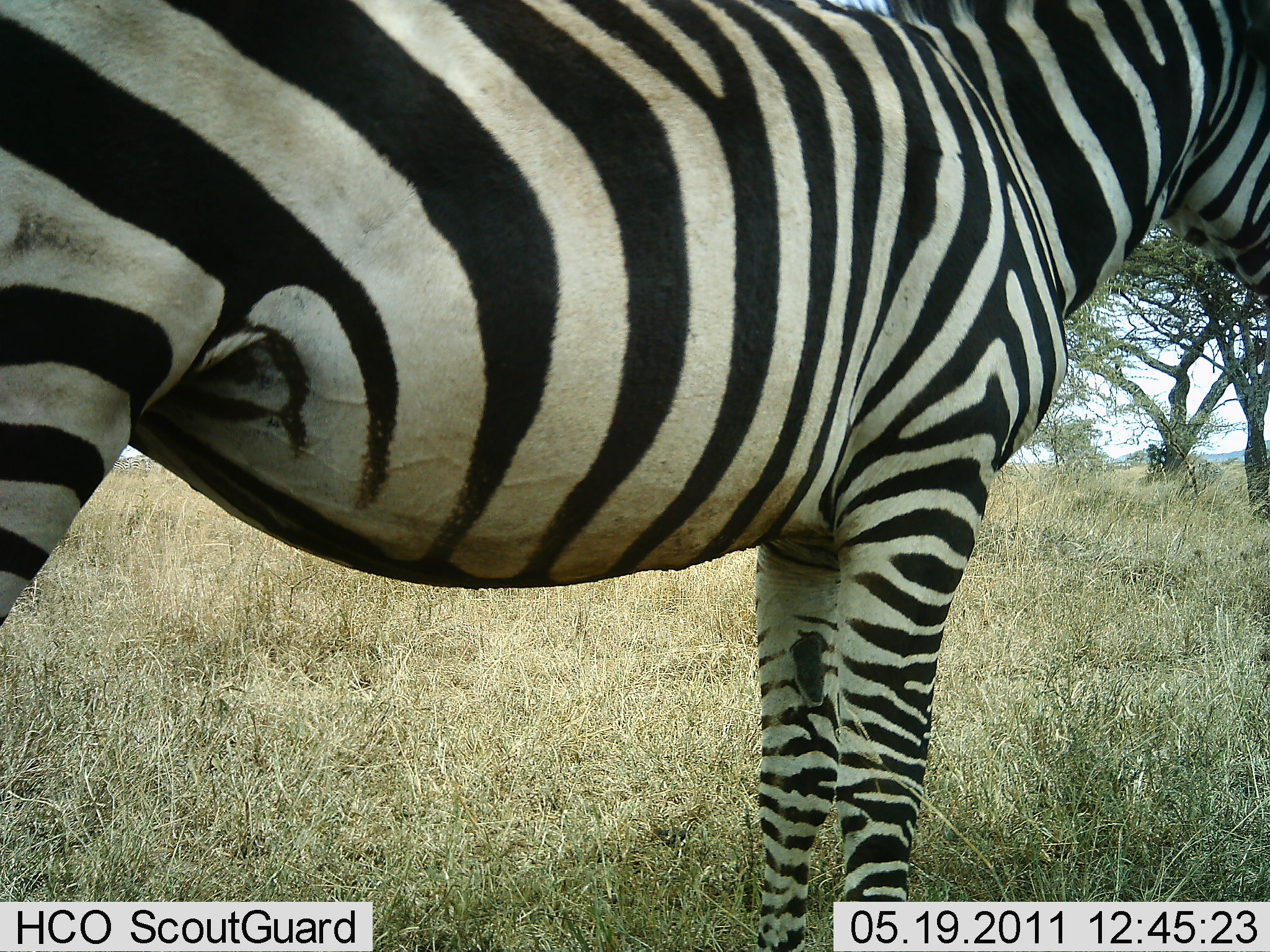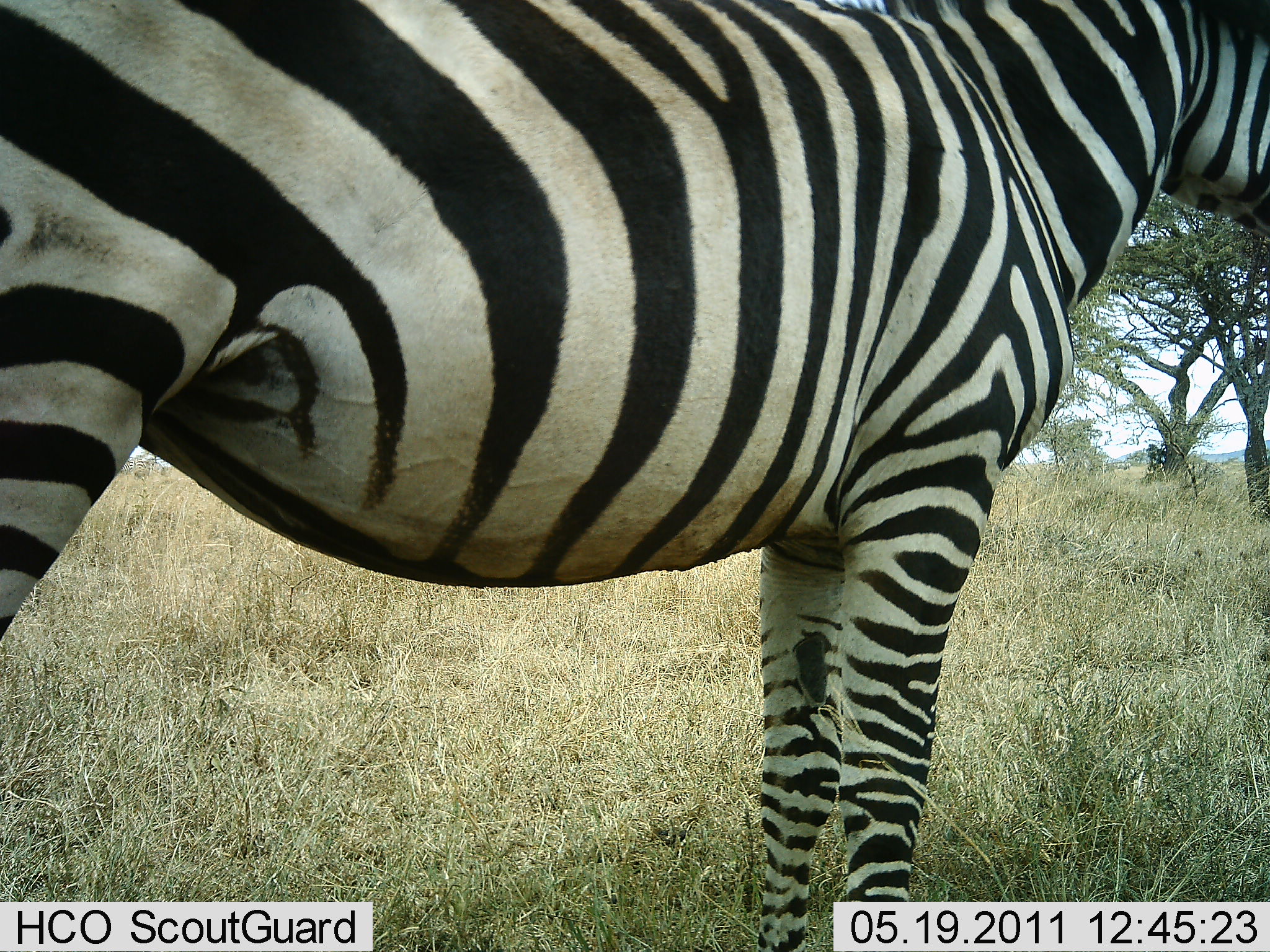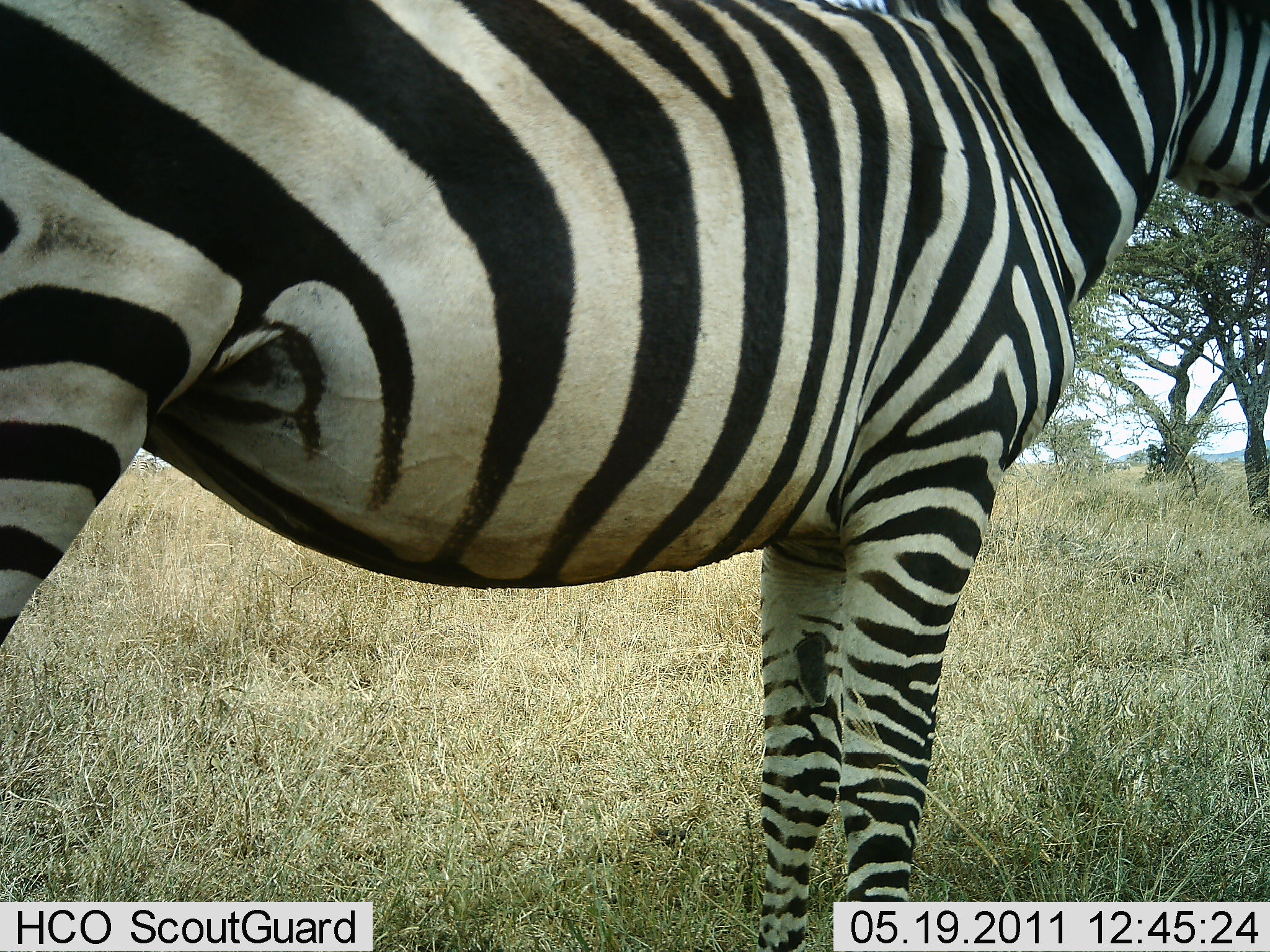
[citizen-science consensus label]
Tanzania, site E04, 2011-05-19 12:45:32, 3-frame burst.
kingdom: Animalia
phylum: Chordata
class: Mammalia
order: Perissodactyla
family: Equidae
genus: Equus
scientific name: Equus quagga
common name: plains zebra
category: zebra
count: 1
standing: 100%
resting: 0%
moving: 0%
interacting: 0%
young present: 0%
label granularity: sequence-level